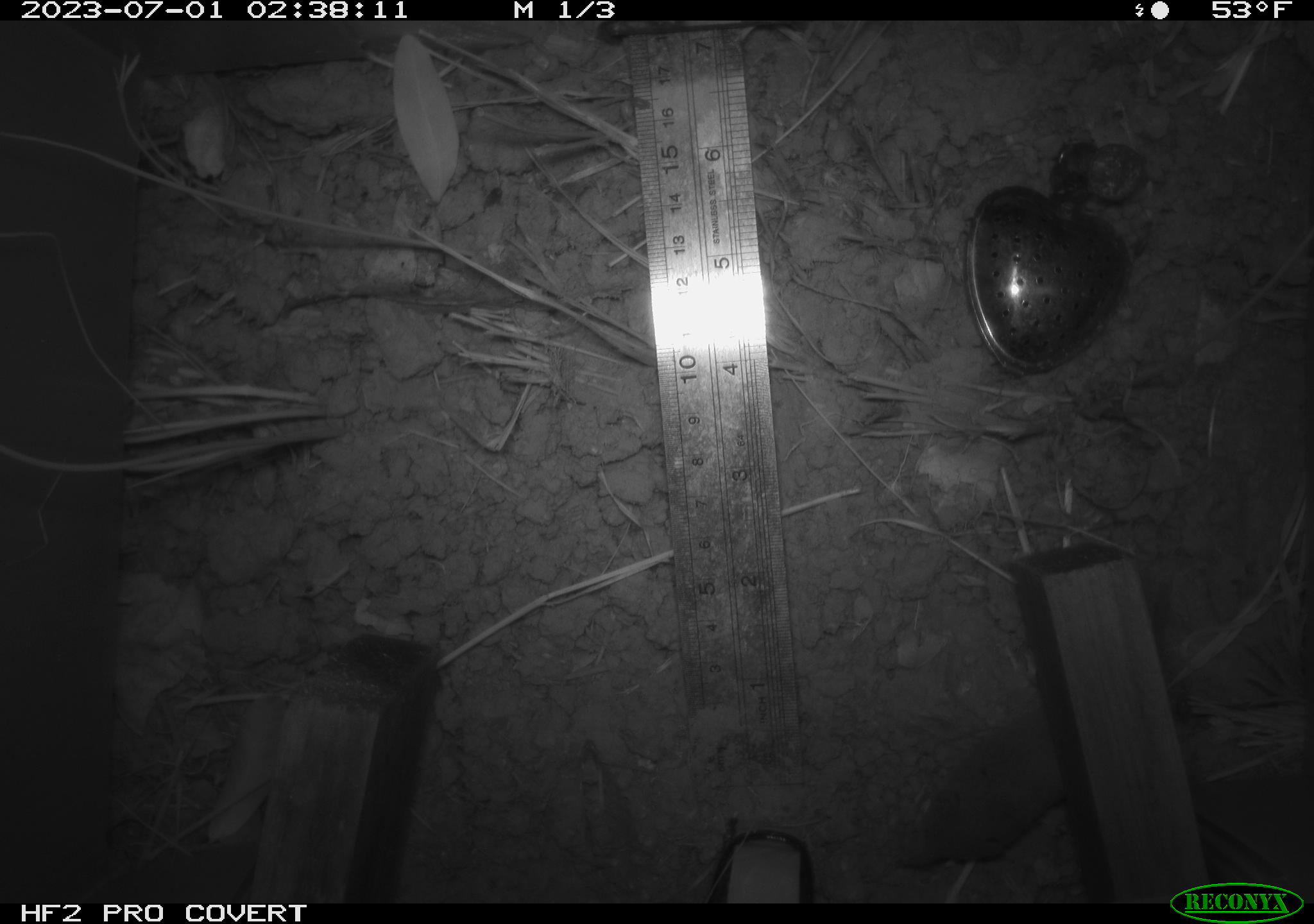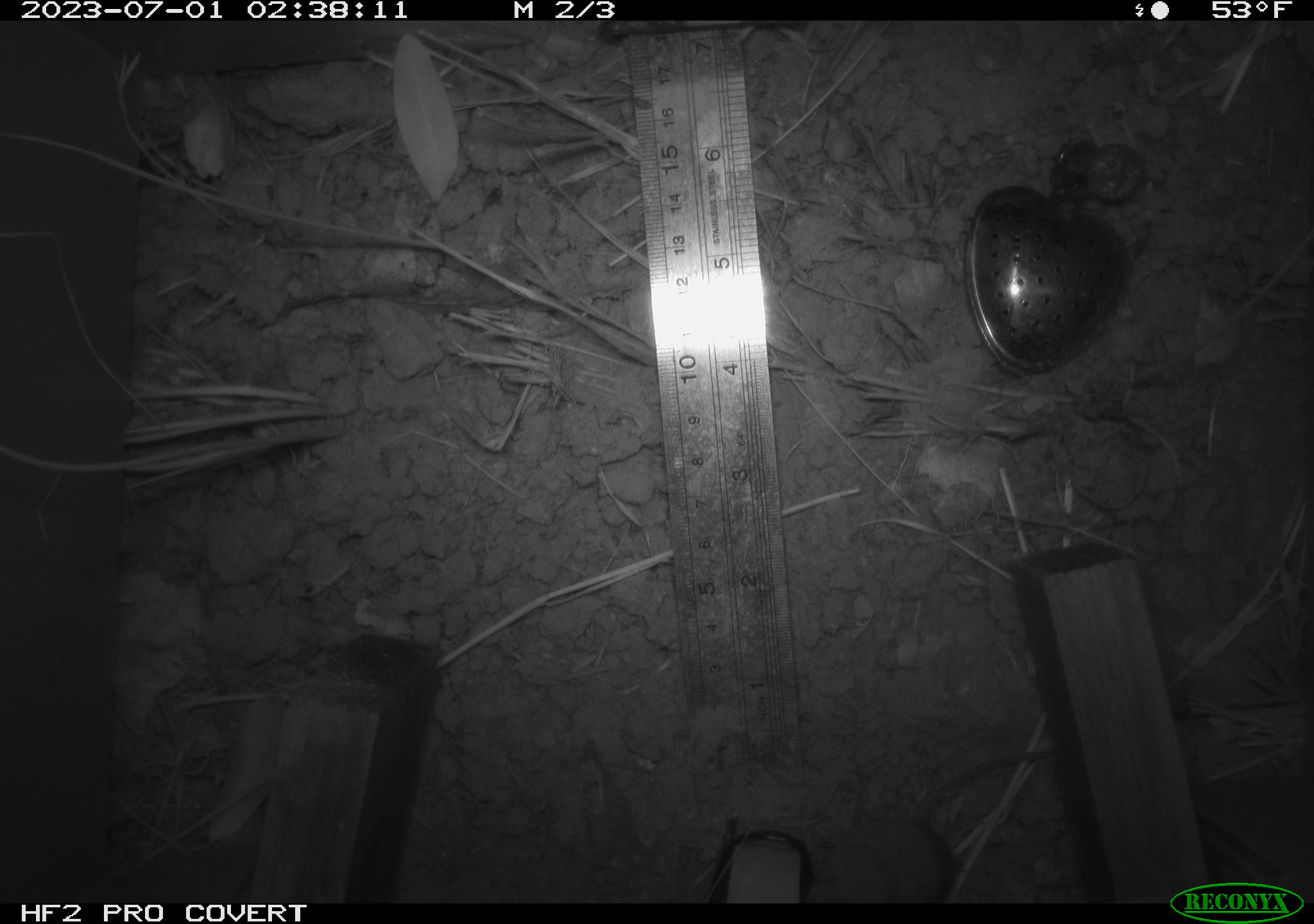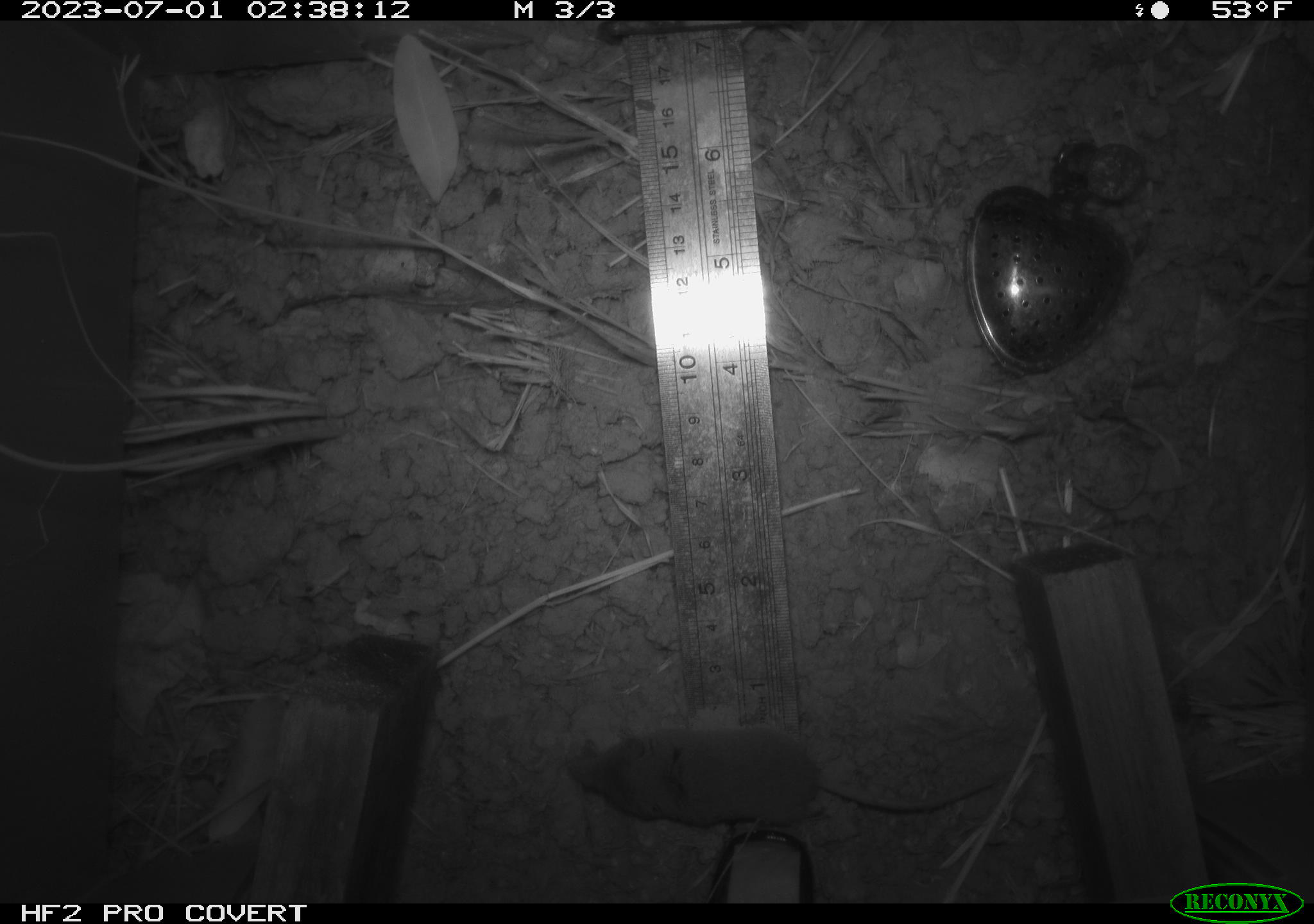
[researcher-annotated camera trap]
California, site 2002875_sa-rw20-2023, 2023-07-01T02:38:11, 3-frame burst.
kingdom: Animalia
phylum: Chordata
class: Mammalia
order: Eulipotyphla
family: Soricidae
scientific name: Soricidae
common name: shrews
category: soricidae family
Soricidae family (shrews) (Soricidae).